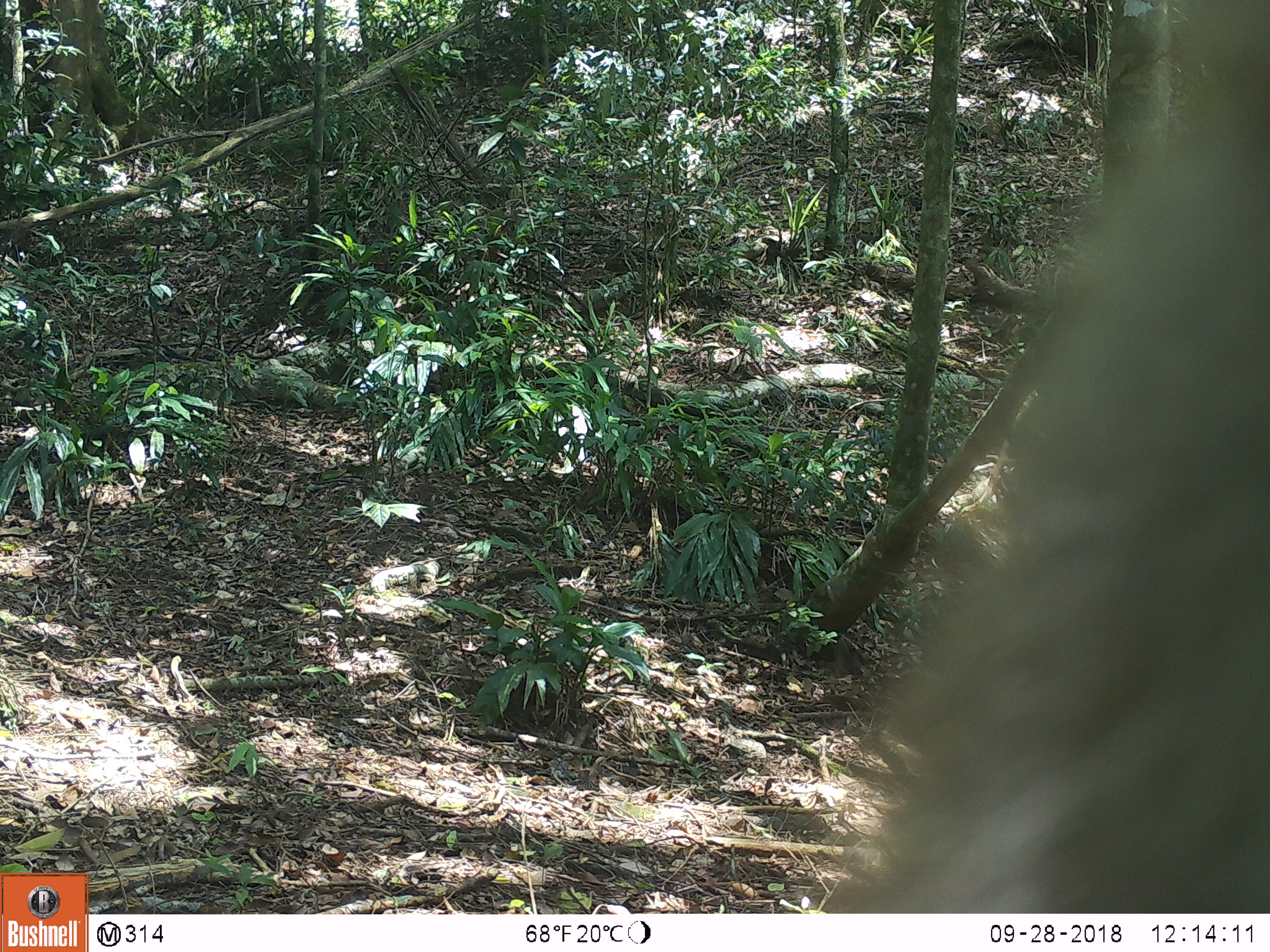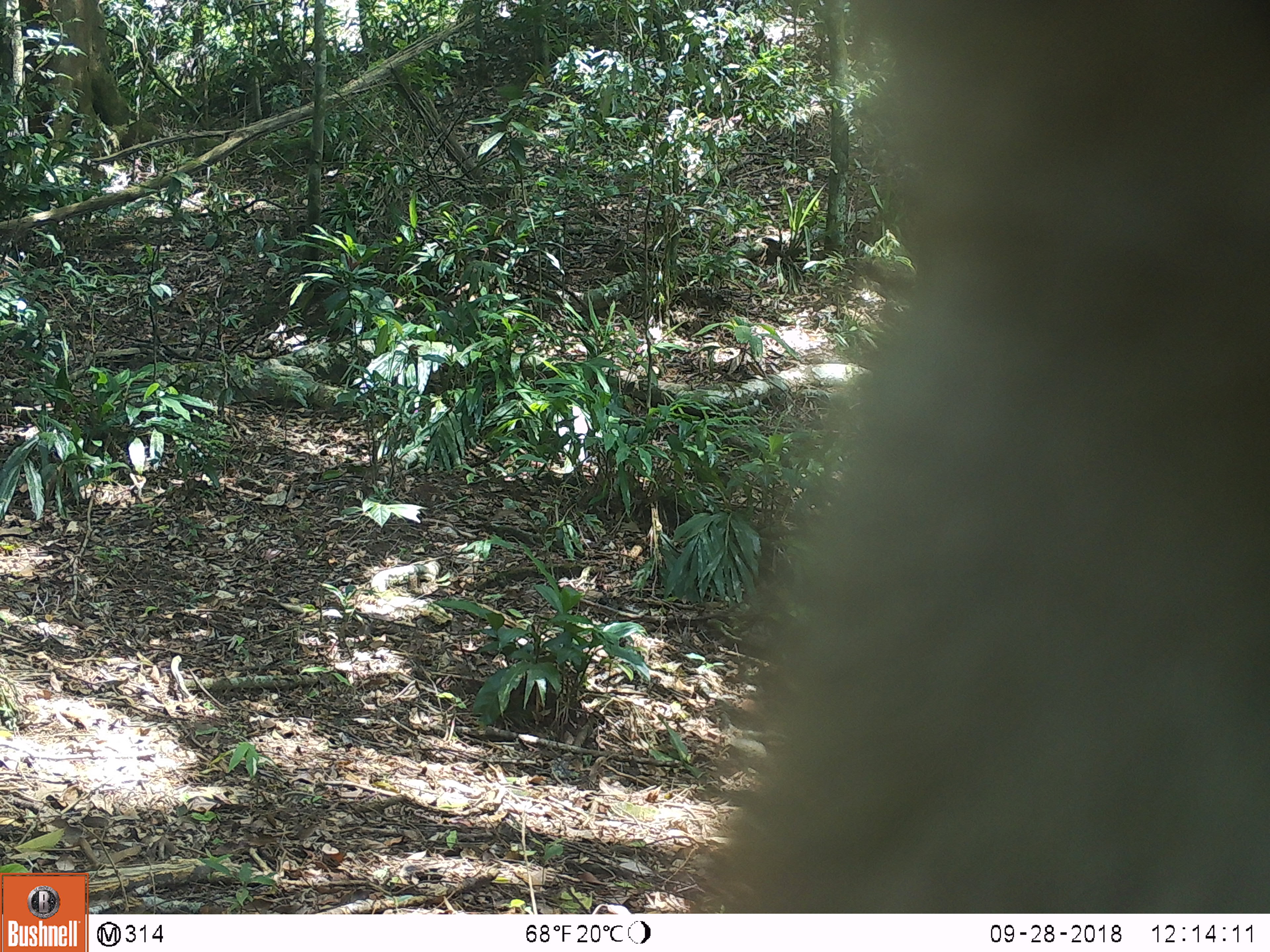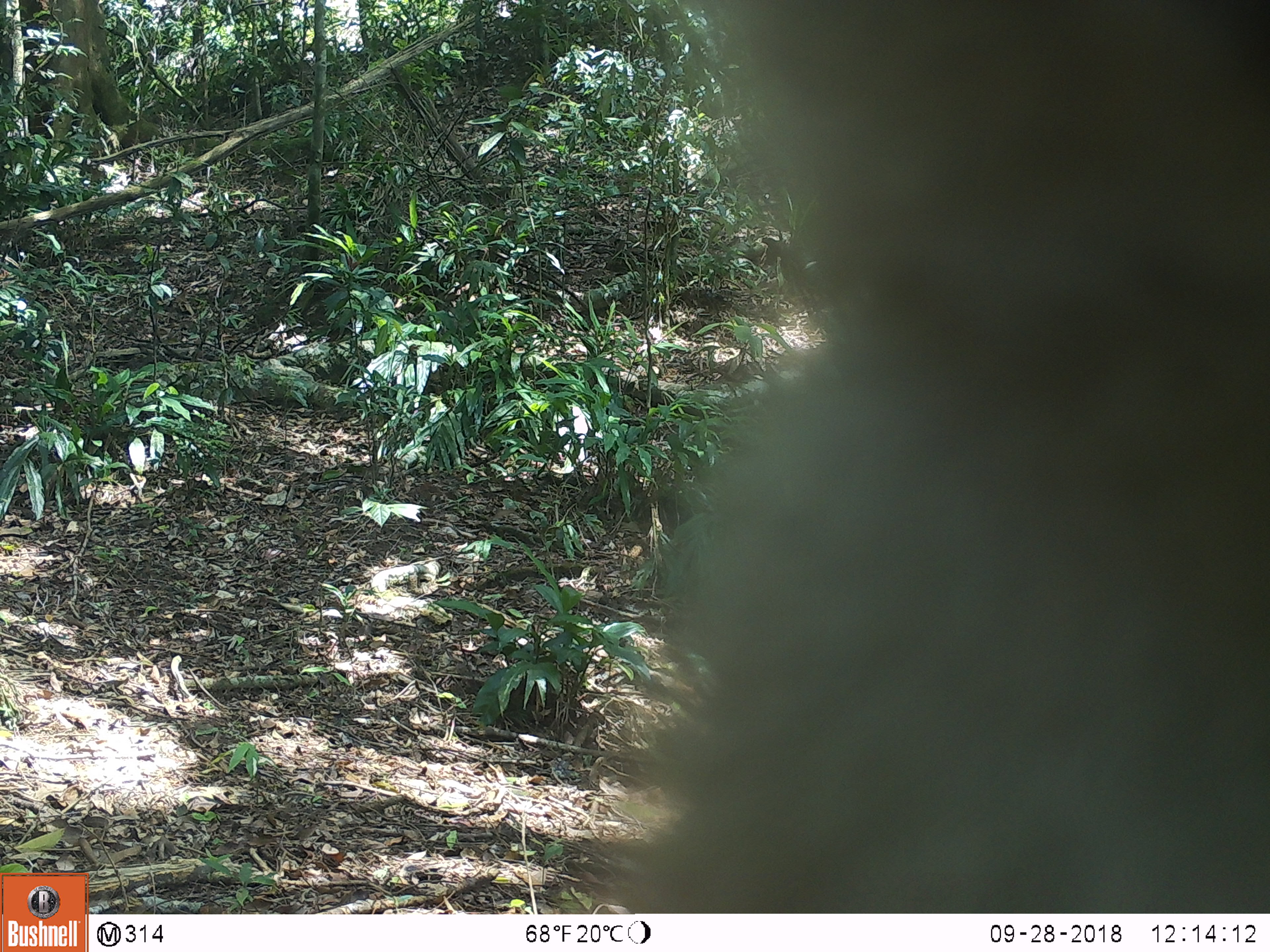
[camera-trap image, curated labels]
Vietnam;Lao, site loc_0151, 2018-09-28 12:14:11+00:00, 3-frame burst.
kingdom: Animalia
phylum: Chordata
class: Mammalia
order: Primates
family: Cercopithecidae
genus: Macaca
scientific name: Macaca nemestrina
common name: pig-tailed macaque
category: pig tailed macaque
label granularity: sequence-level